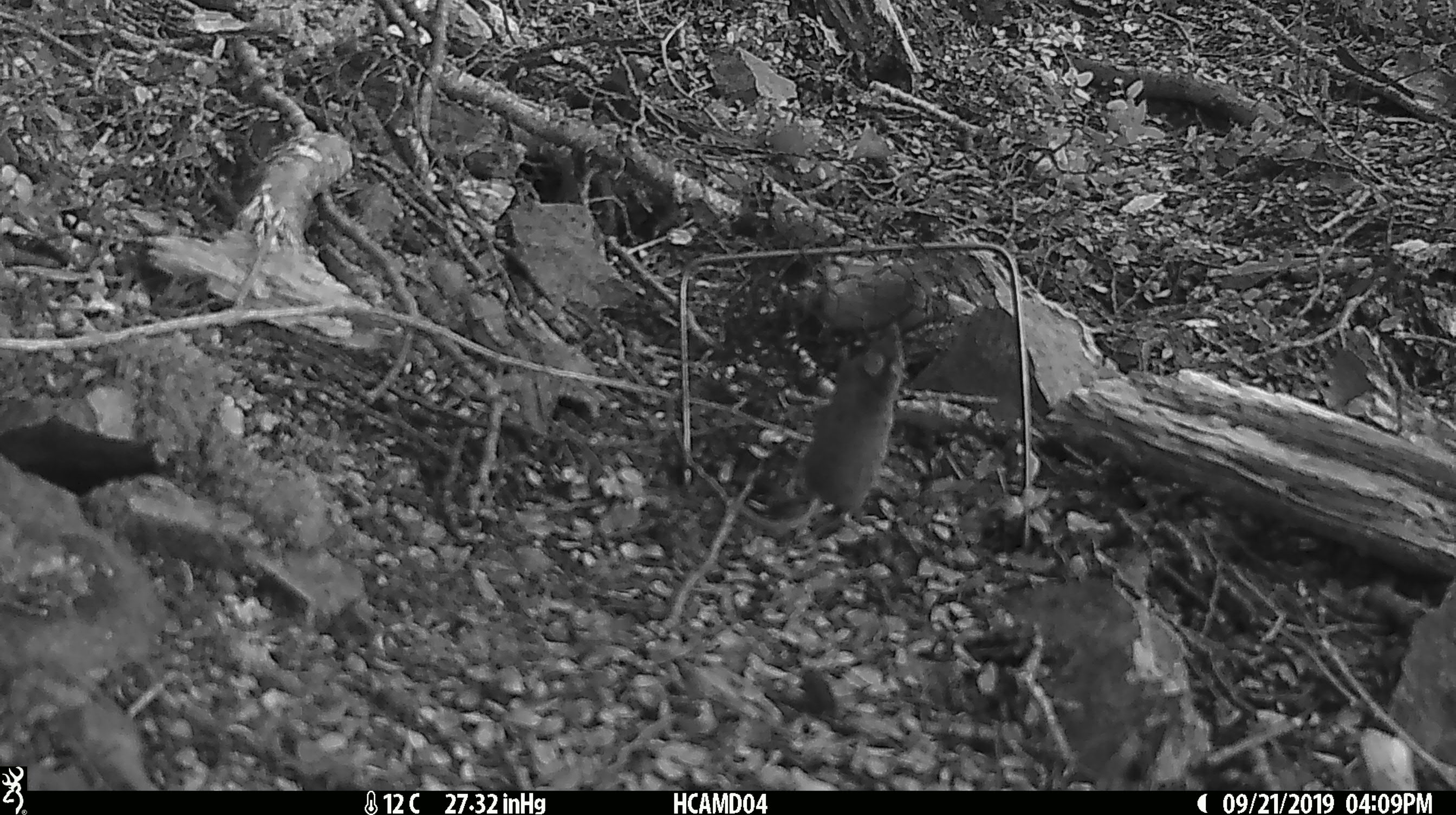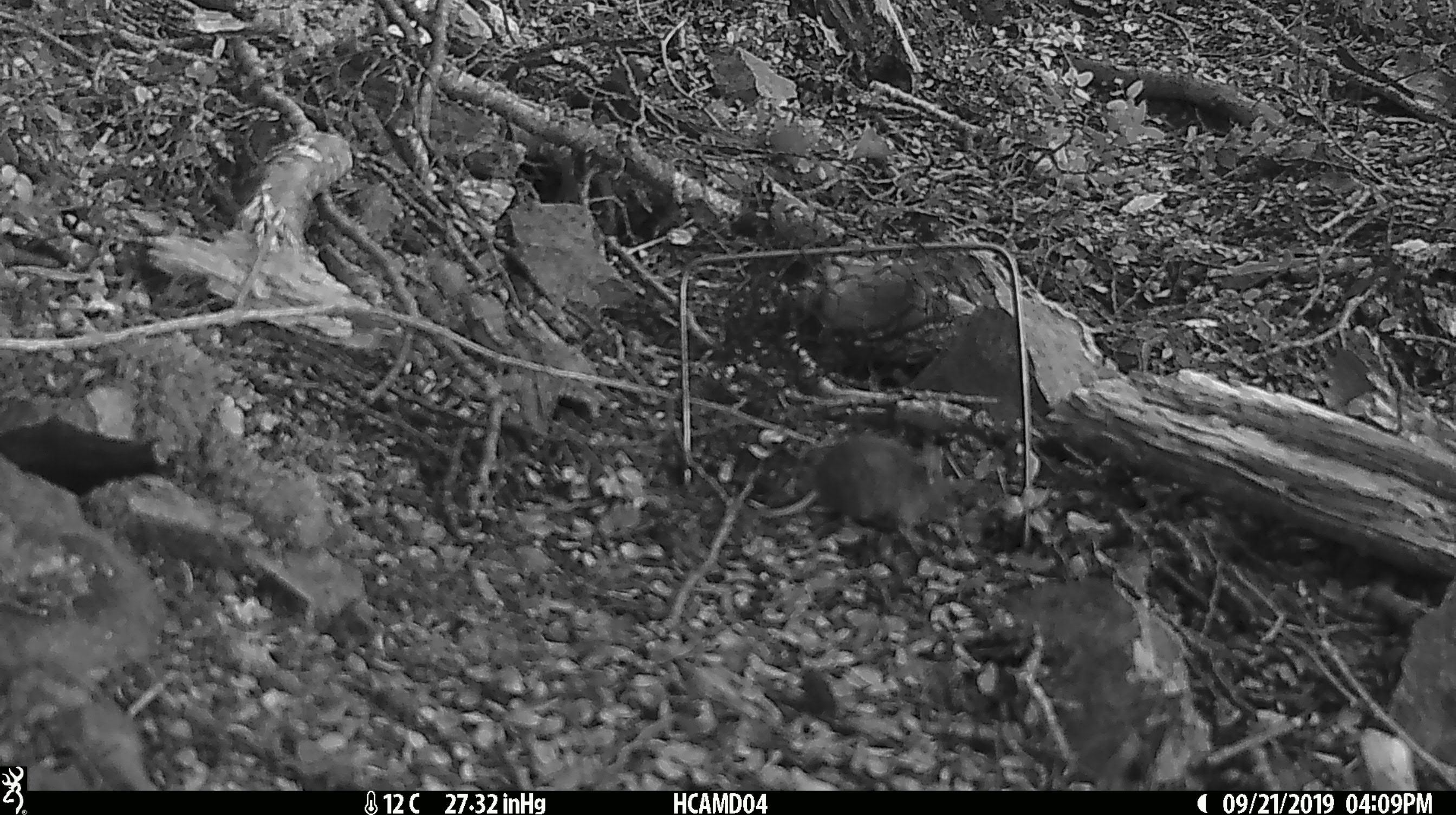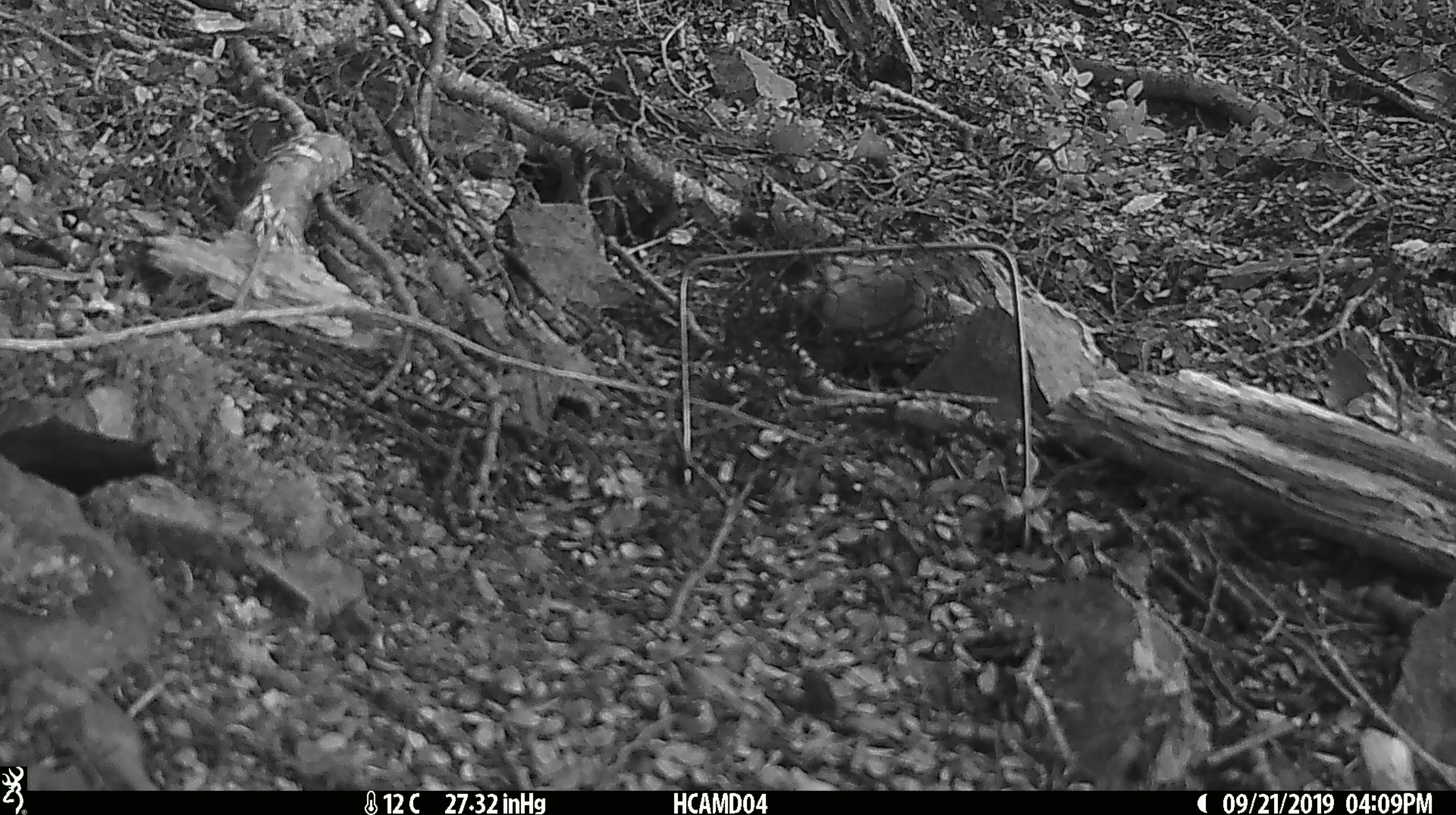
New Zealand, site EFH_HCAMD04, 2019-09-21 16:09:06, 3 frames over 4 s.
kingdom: Animalia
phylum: Chordata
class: Mammalia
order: Rodentia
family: Muridae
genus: Mus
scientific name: Mus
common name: mouse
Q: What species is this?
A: Mouse (Mus).